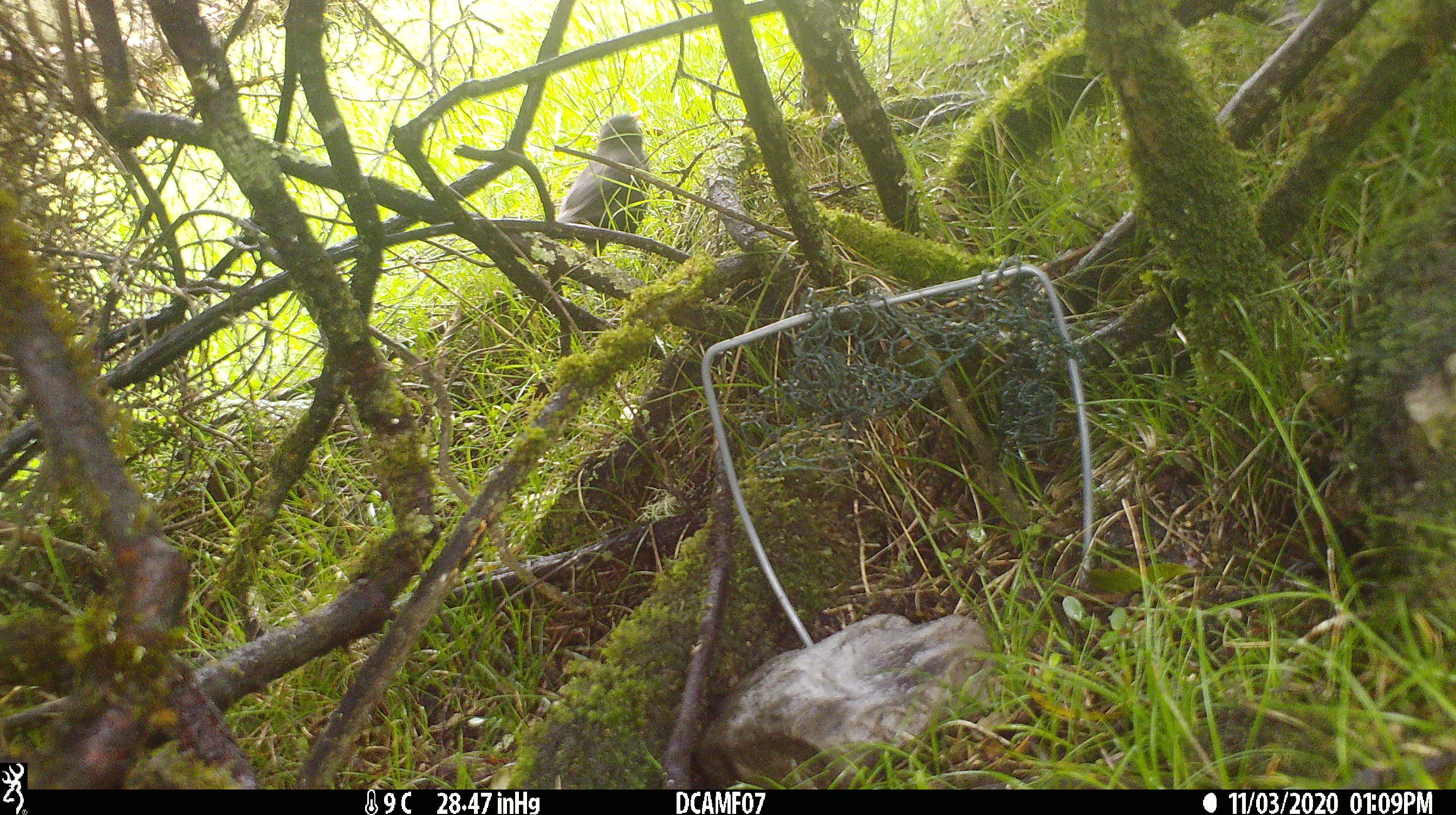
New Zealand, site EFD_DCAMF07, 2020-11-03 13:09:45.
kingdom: Animalia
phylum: Chordata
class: Aves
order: Passeriformes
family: Turdidae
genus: Turdus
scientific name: Turdus merula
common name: eurasian blackbird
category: blackbird